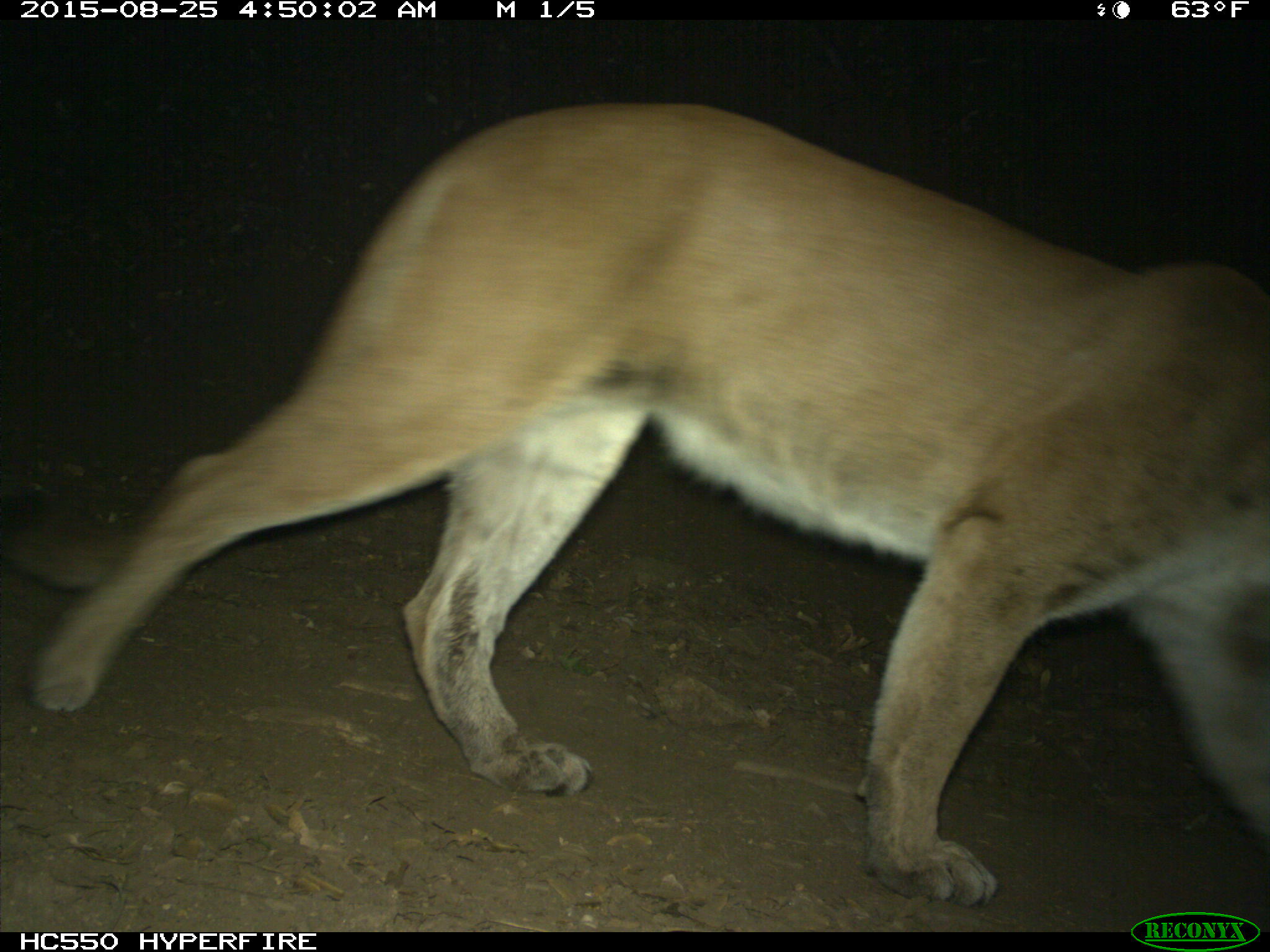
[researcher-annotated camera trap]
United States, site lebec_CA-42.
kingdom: Animalia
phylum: Chordata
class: Mammalia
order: Carnivora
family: Felidae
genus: Puma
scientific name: Puma concolor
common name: mountain lion